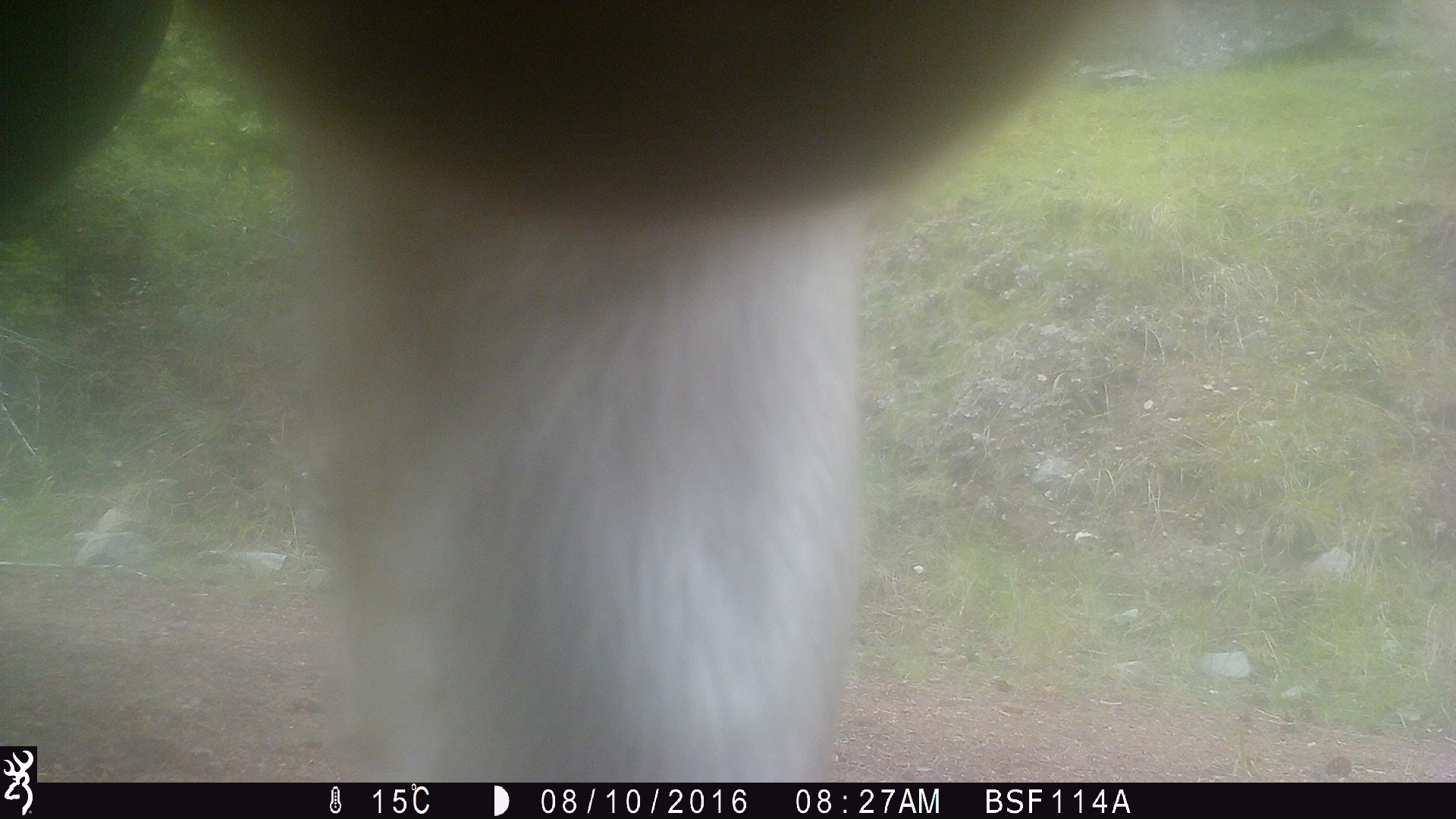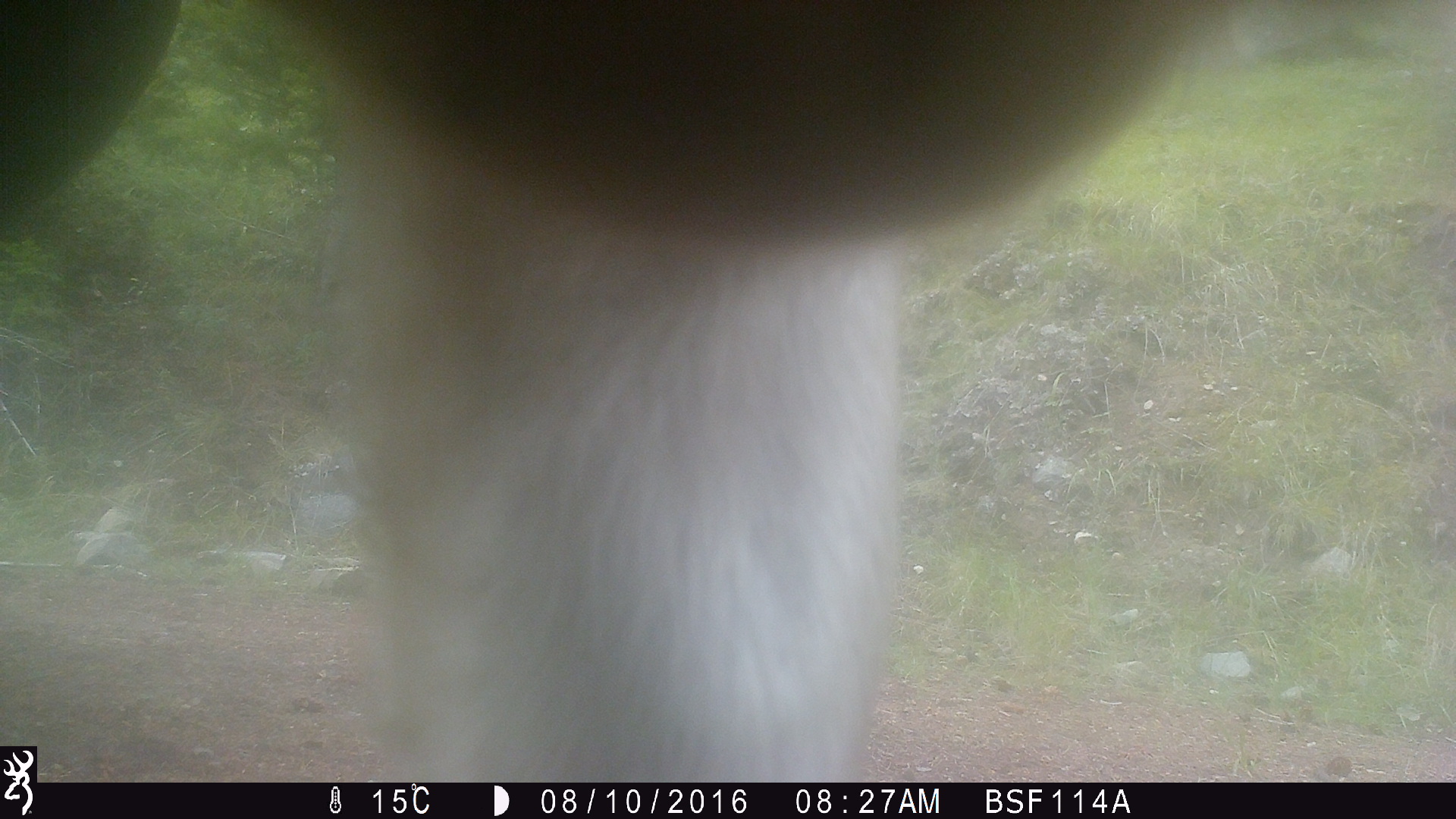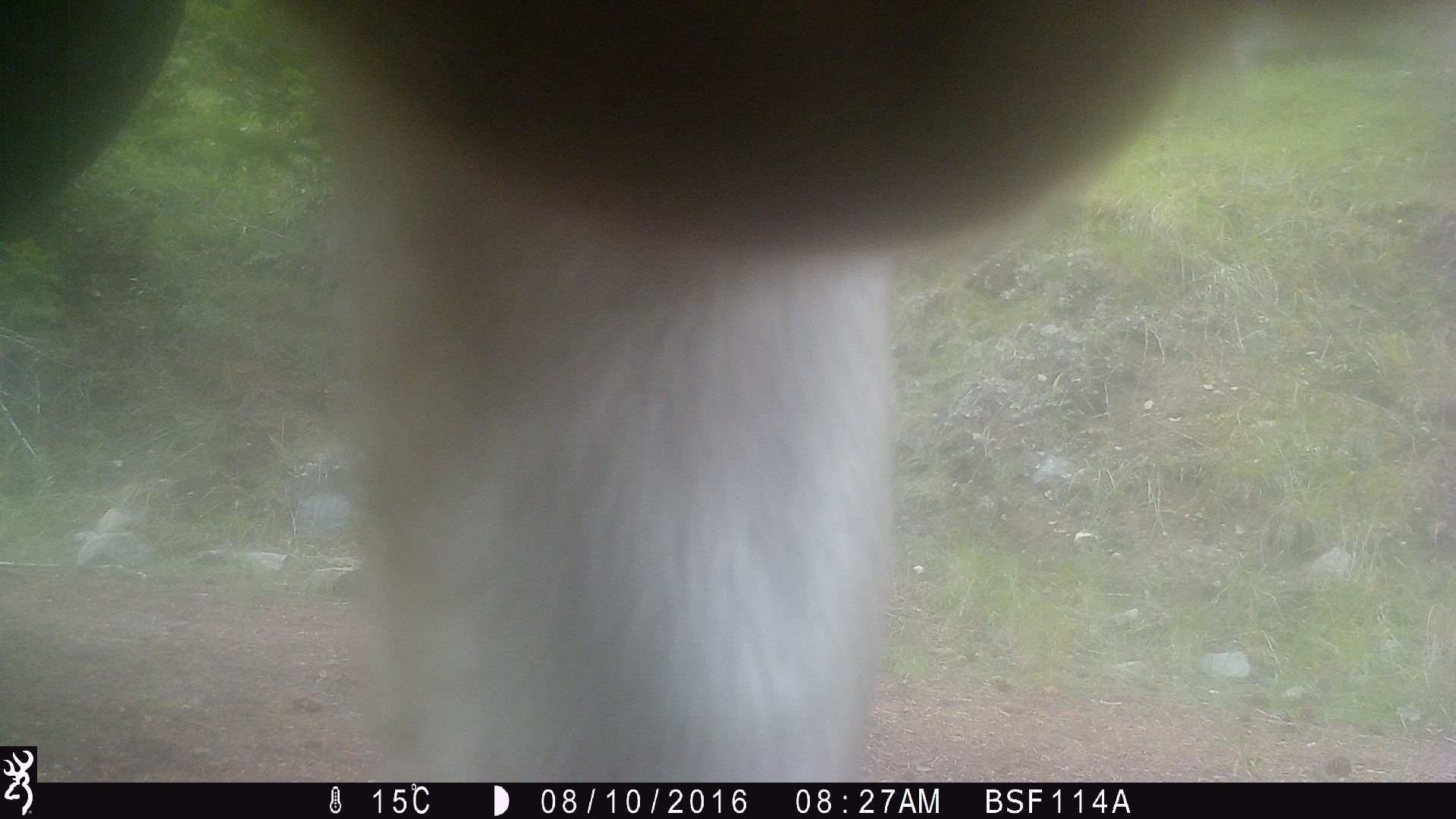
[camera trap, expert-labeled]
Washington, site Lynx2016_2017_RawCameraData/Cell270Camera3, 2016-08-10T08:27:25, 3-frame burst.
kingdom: Animalia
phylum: Chordata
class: Mammalia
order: Artiodactyla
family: Bovidae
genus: Bos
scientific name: Bos taurus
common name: domestic cattle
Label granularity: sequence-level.